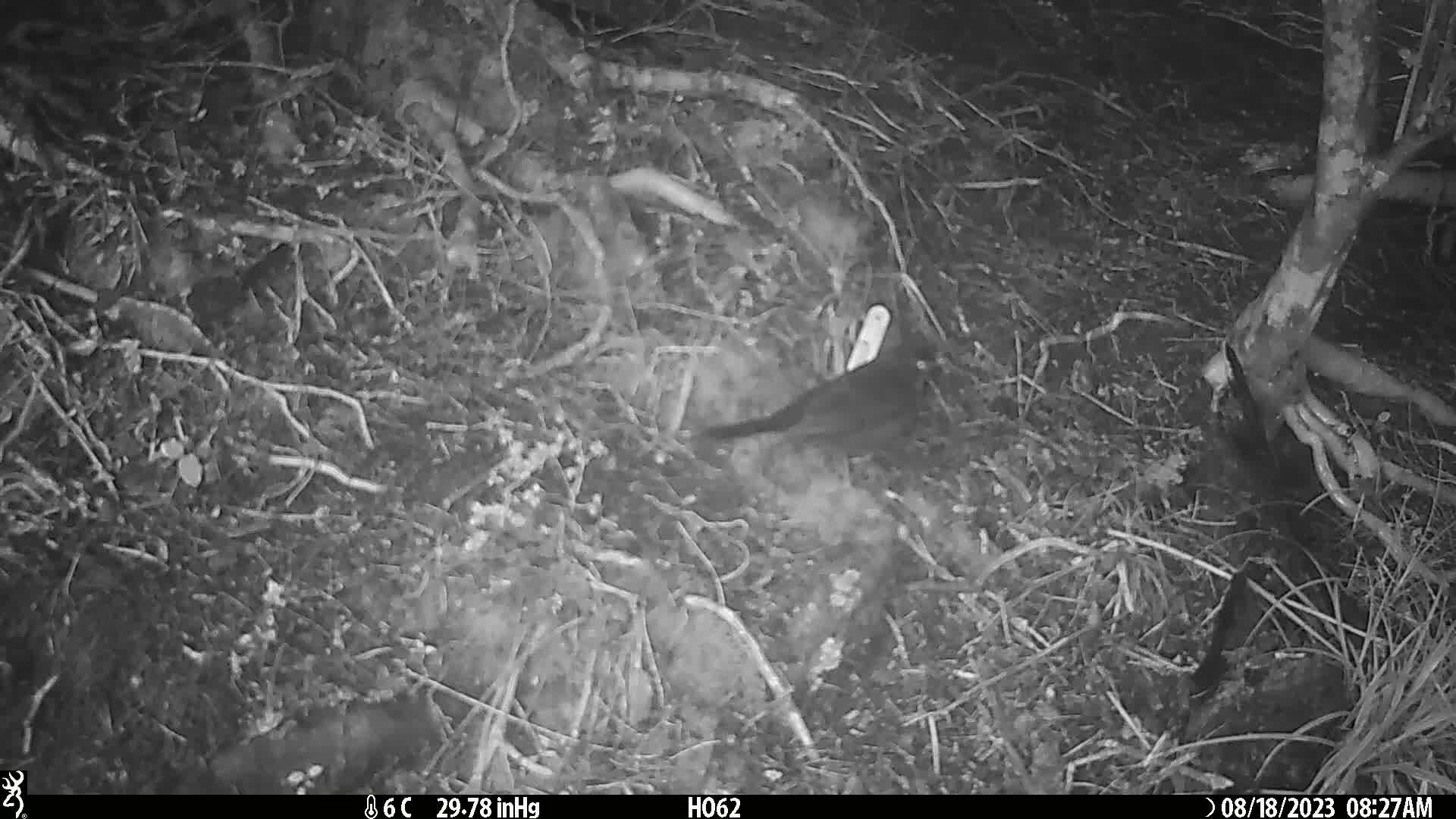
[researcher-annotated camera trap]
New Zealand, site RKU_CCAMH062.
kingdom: Animalia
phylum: Chordata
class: Aves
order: Passeriformes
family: Turdidae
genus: Turdus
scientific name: Turdus merula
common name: eurasian blackbird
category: blackbird